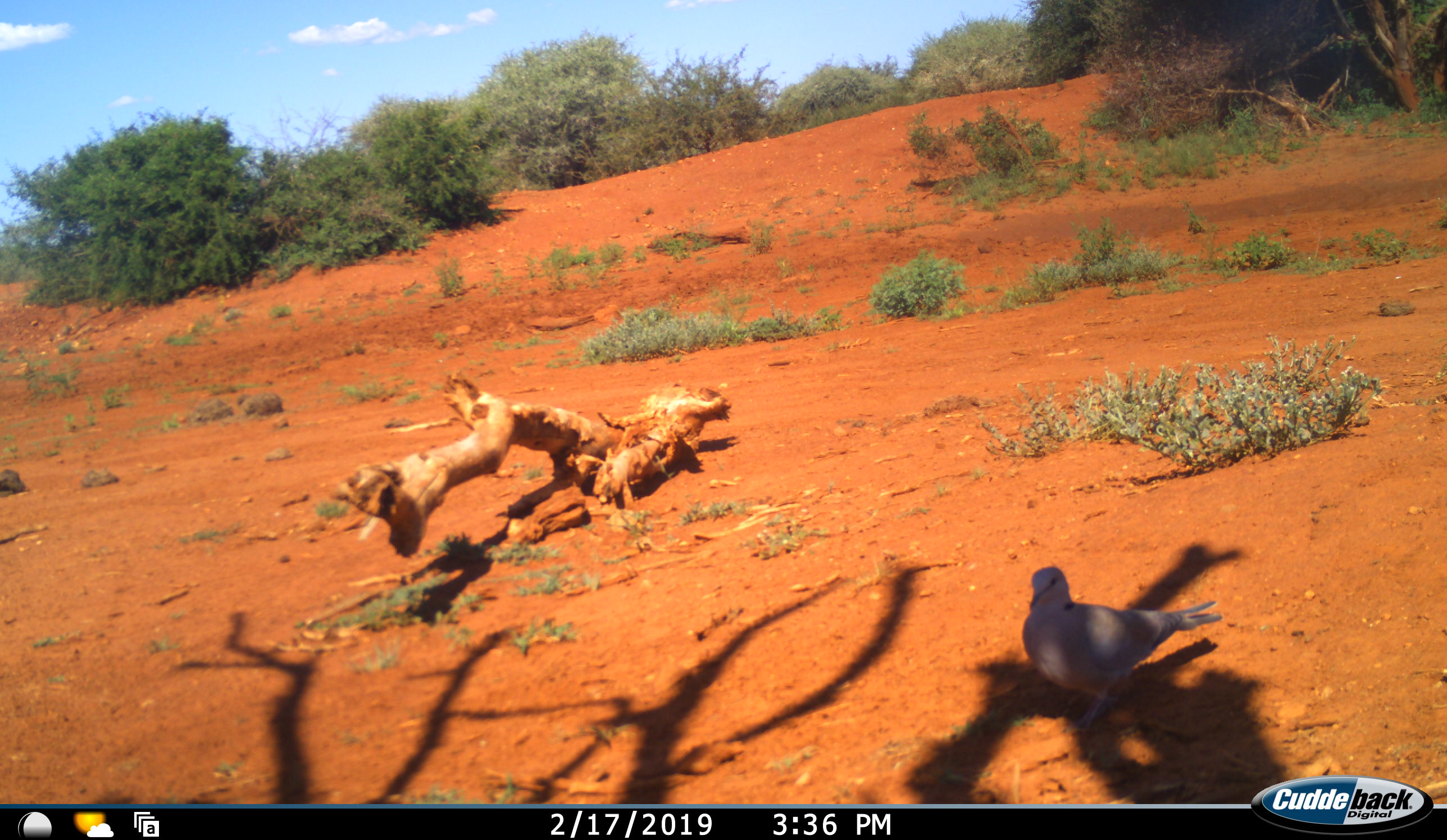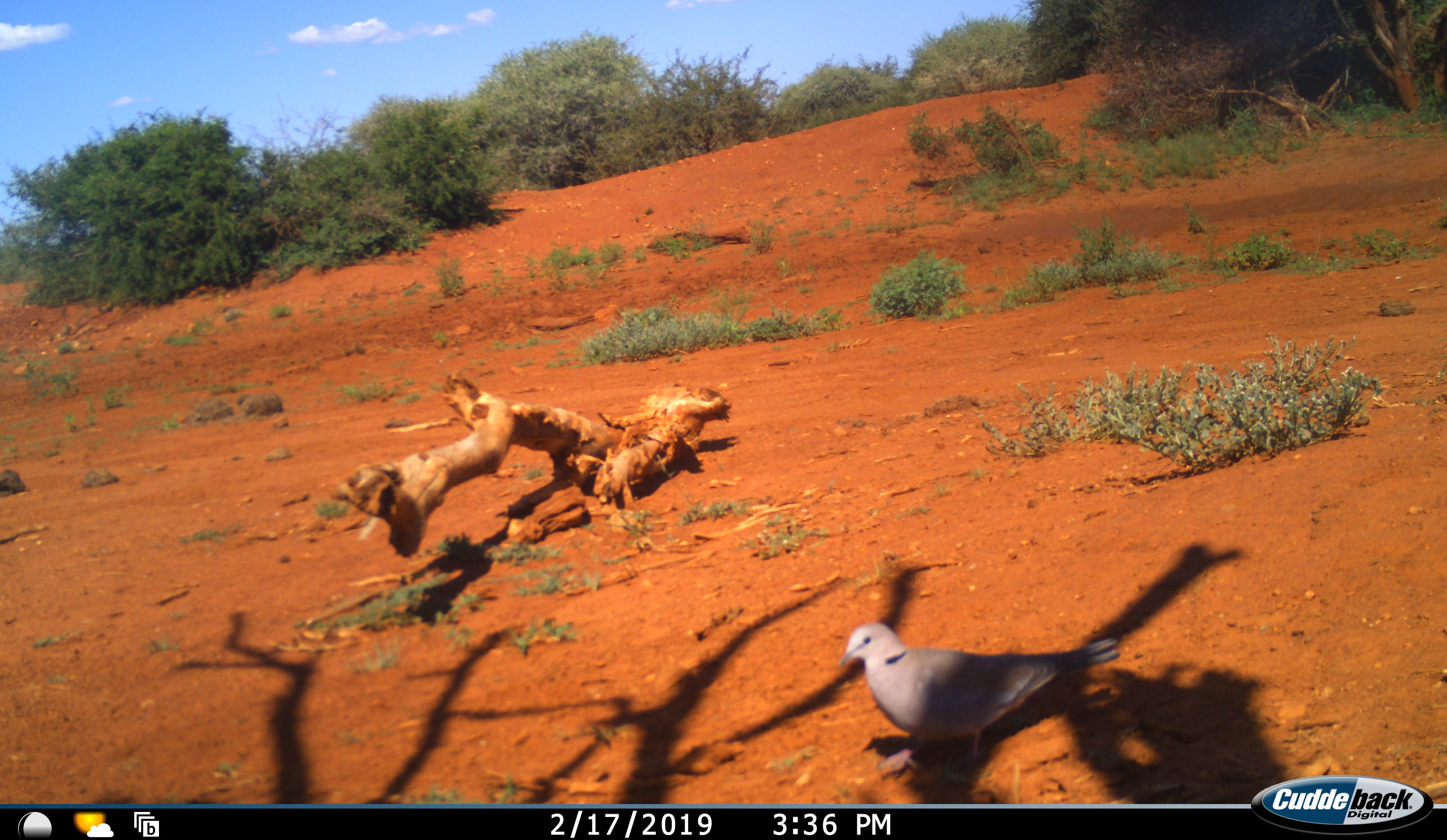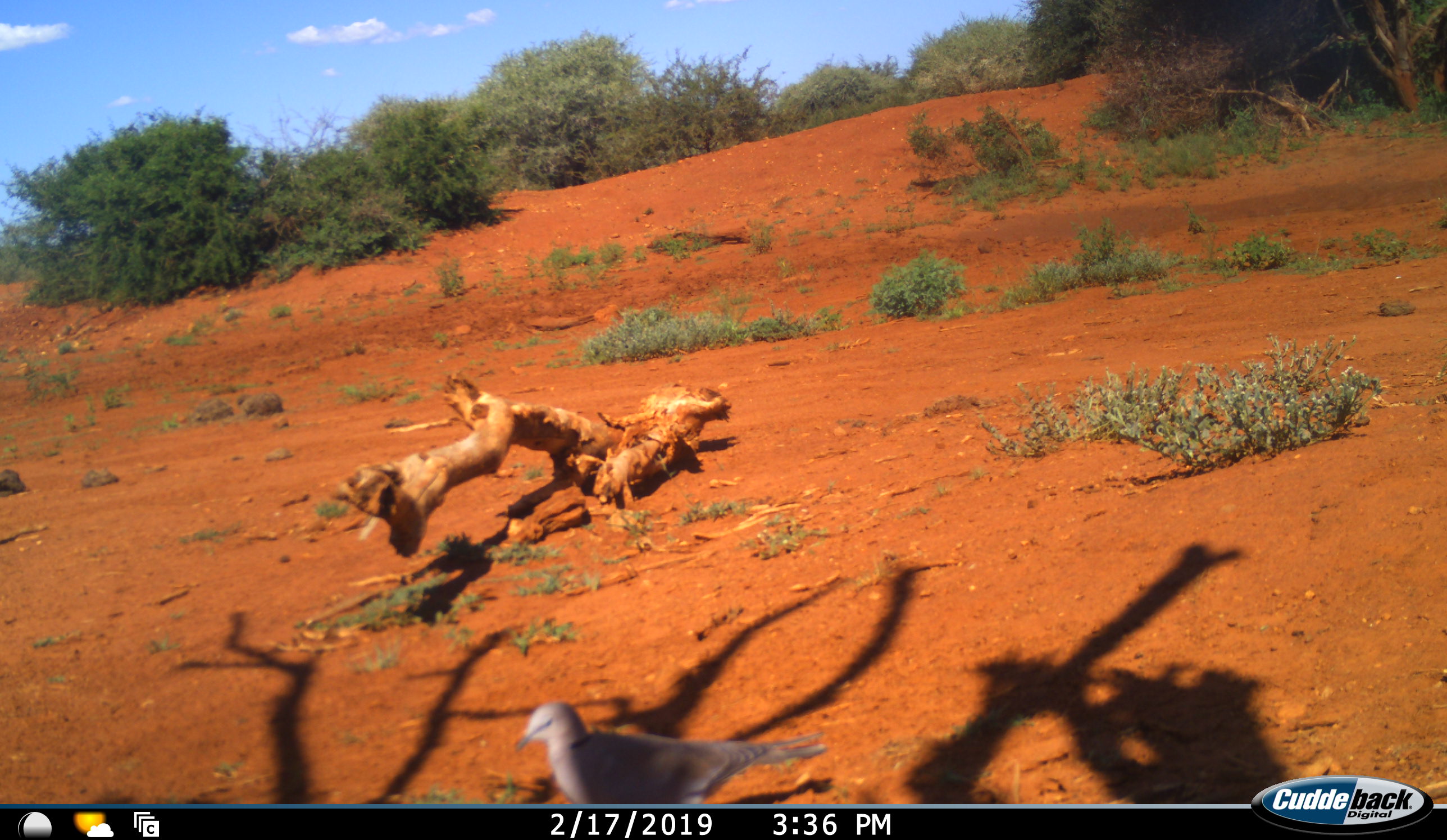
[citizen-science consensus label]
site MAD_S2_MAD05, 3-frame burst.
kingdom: Animalia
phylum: Chordata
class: Aves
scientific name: Aves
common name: bird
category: birdother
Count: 1.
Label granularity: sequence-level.